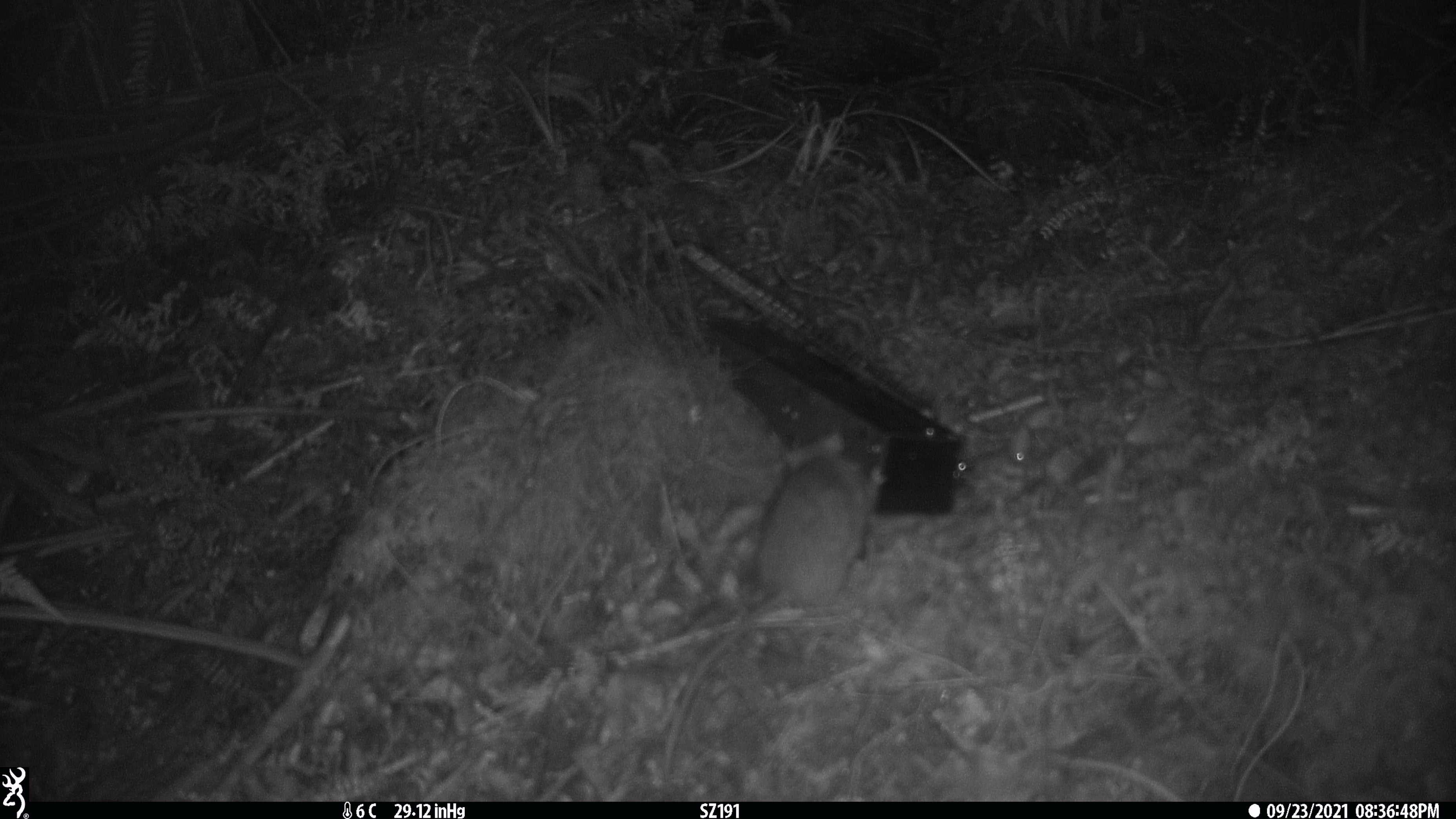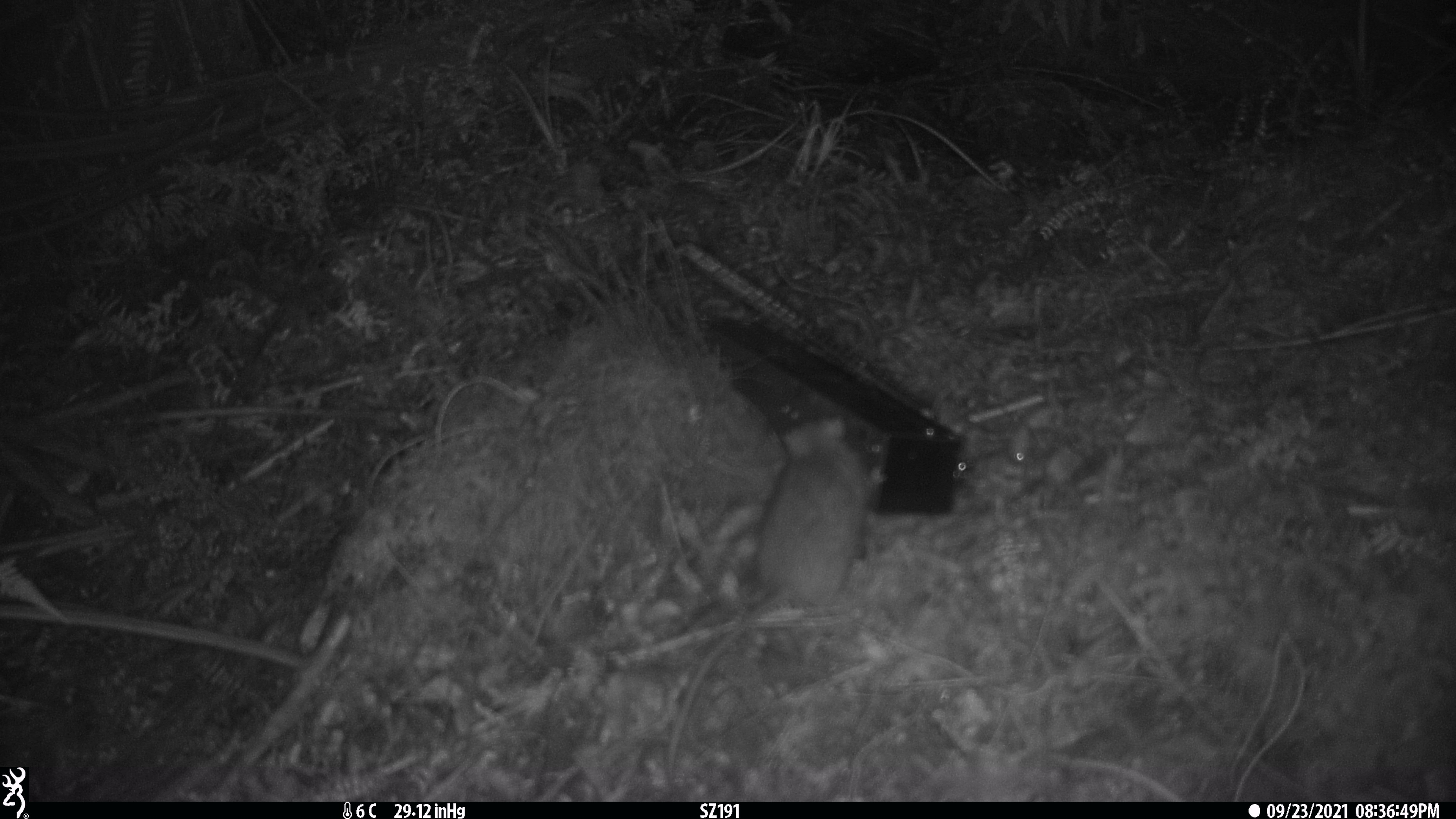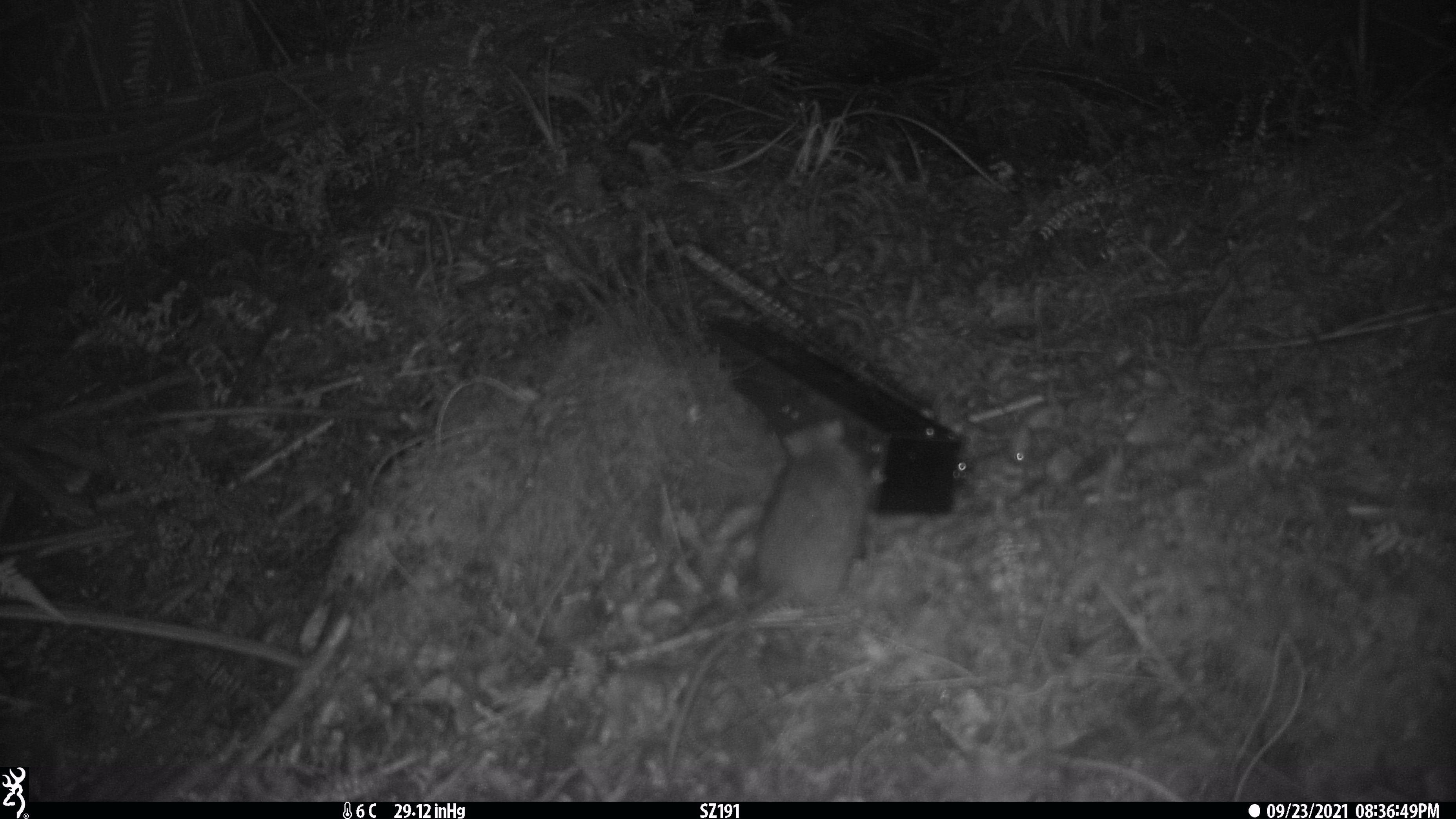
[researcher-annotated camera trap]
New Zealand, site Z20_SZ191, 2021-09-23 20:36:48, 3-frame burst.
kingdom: Animalia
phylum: Chordata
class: Mammalia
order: Rodentia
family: Muridae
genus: Rattus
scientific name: Rattus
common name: rat